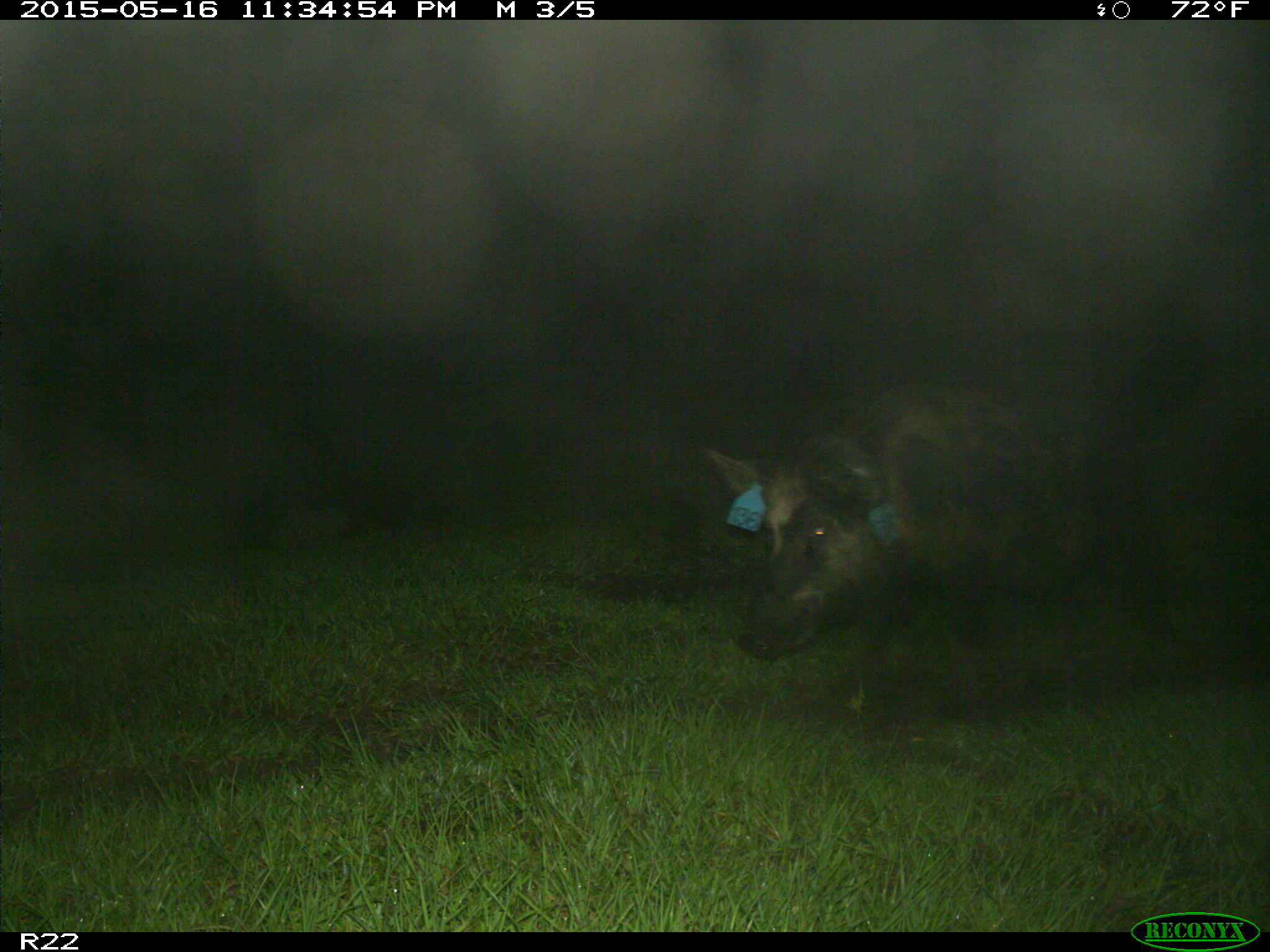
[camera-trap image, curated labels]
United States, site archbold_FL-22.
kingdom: Animalia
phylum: Chordata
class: Mammalia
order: Artiodactyla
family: Bovidae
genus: Bos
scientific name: Bos taurus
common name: domestic cow